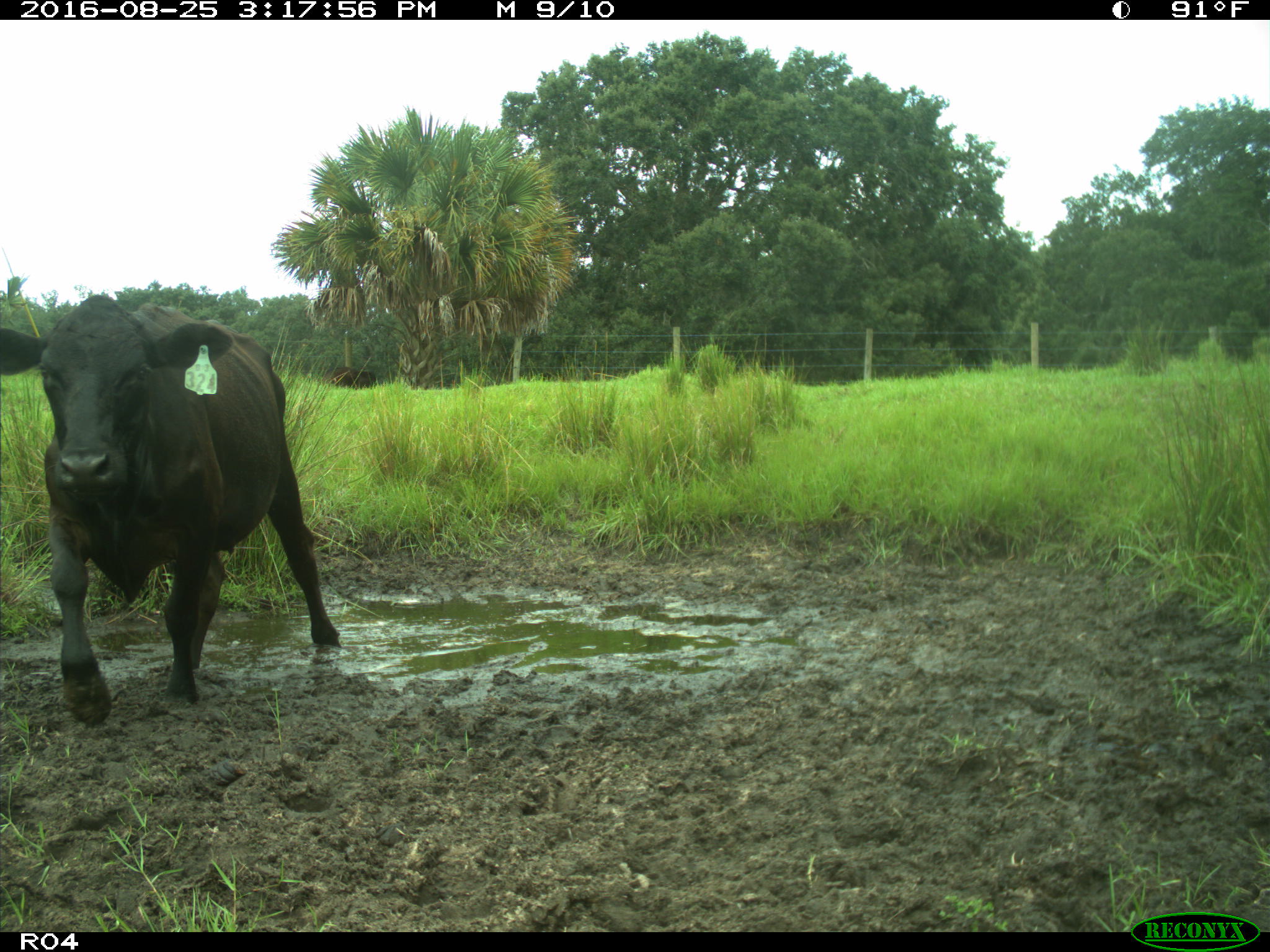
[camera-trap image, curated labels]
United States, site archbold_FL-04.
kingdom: Animalia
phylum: Chordata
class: Mammalia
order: Artiodactyla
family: Bovidae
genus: Bos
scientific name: Bos taurus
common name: domestic cow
Bos taurus (domestic cow).